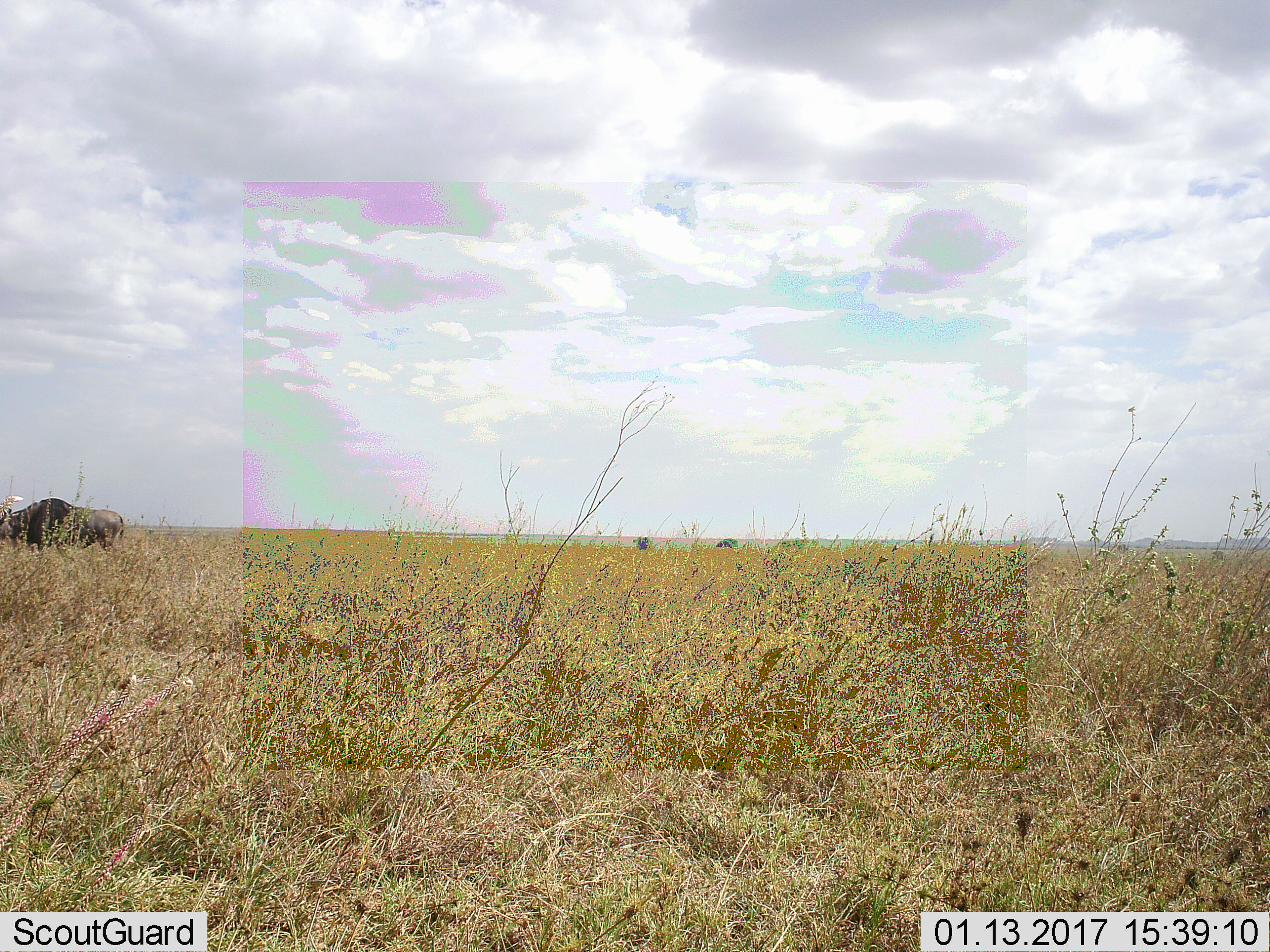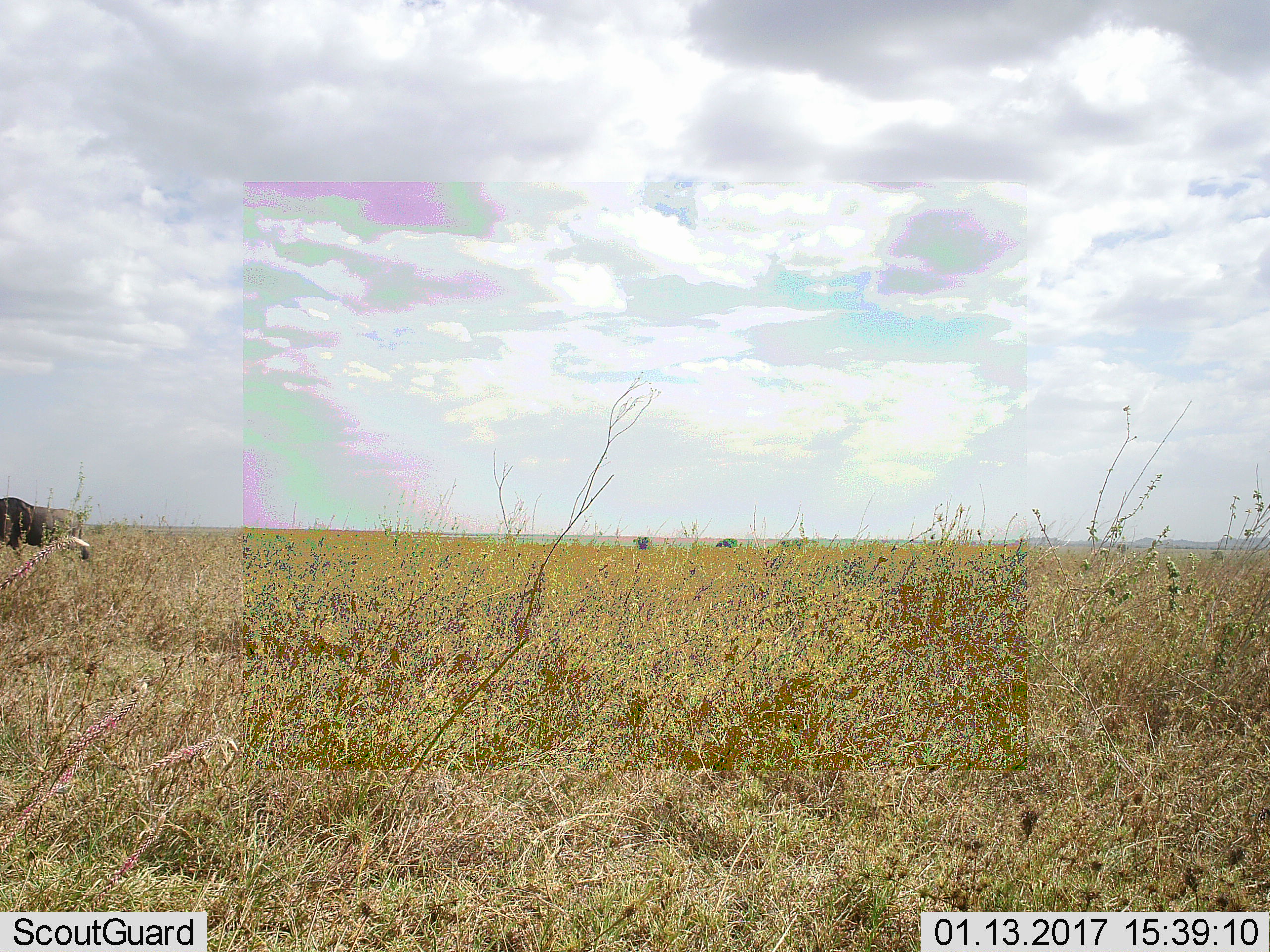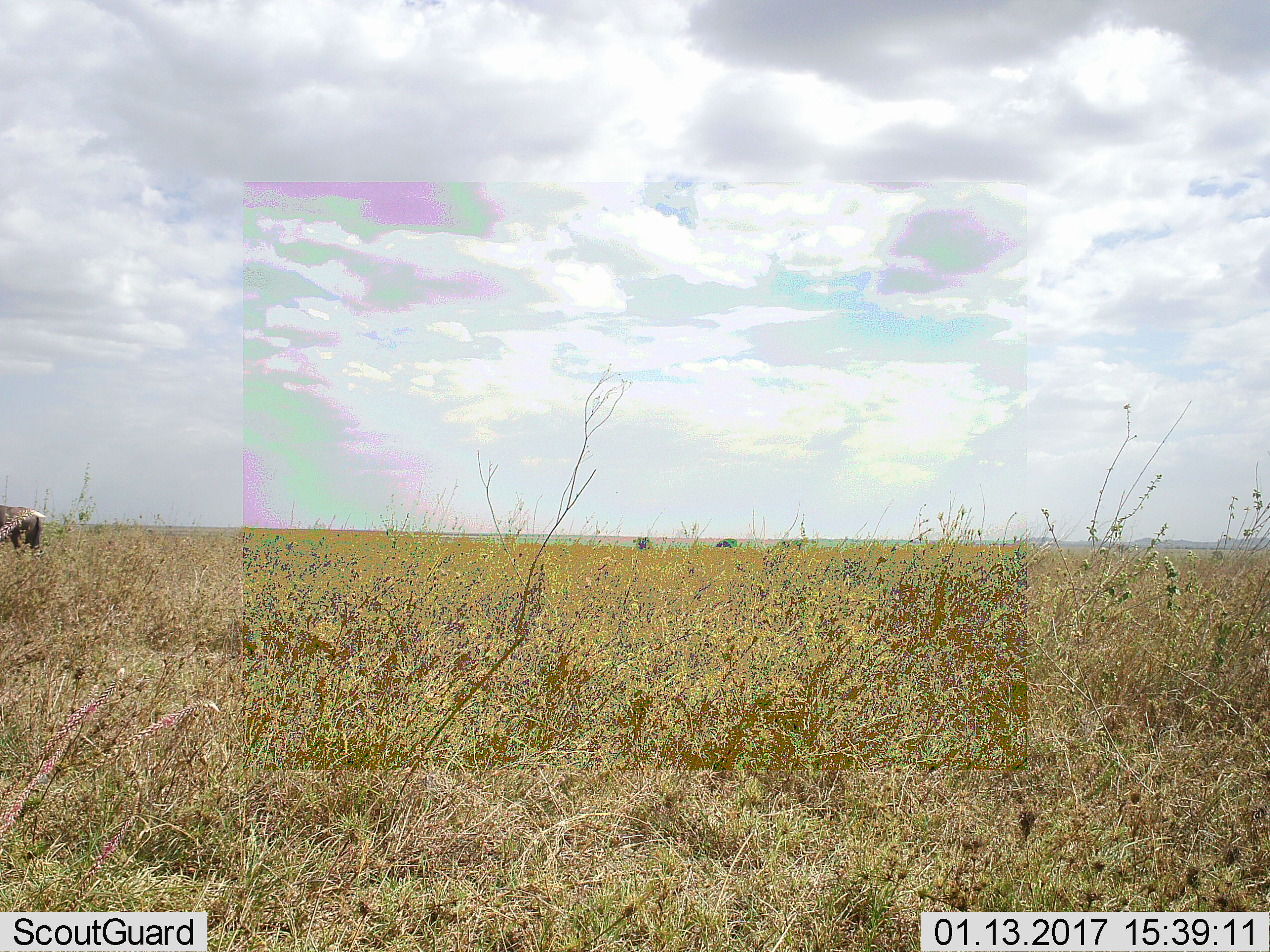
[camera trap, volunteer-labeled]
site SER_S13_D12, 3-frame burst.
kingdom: Animalia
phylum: Chordata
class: Mammalia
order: Artiodactyla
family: Bovidae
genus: Connochaetes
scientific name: Connochaetes taurinus taurinus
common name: blue wildebeest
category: wildebeestblue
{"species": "wildebeestblue (blue wildebeest) (Connochaetes taurinus taurinus)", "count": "1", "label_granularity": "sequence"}